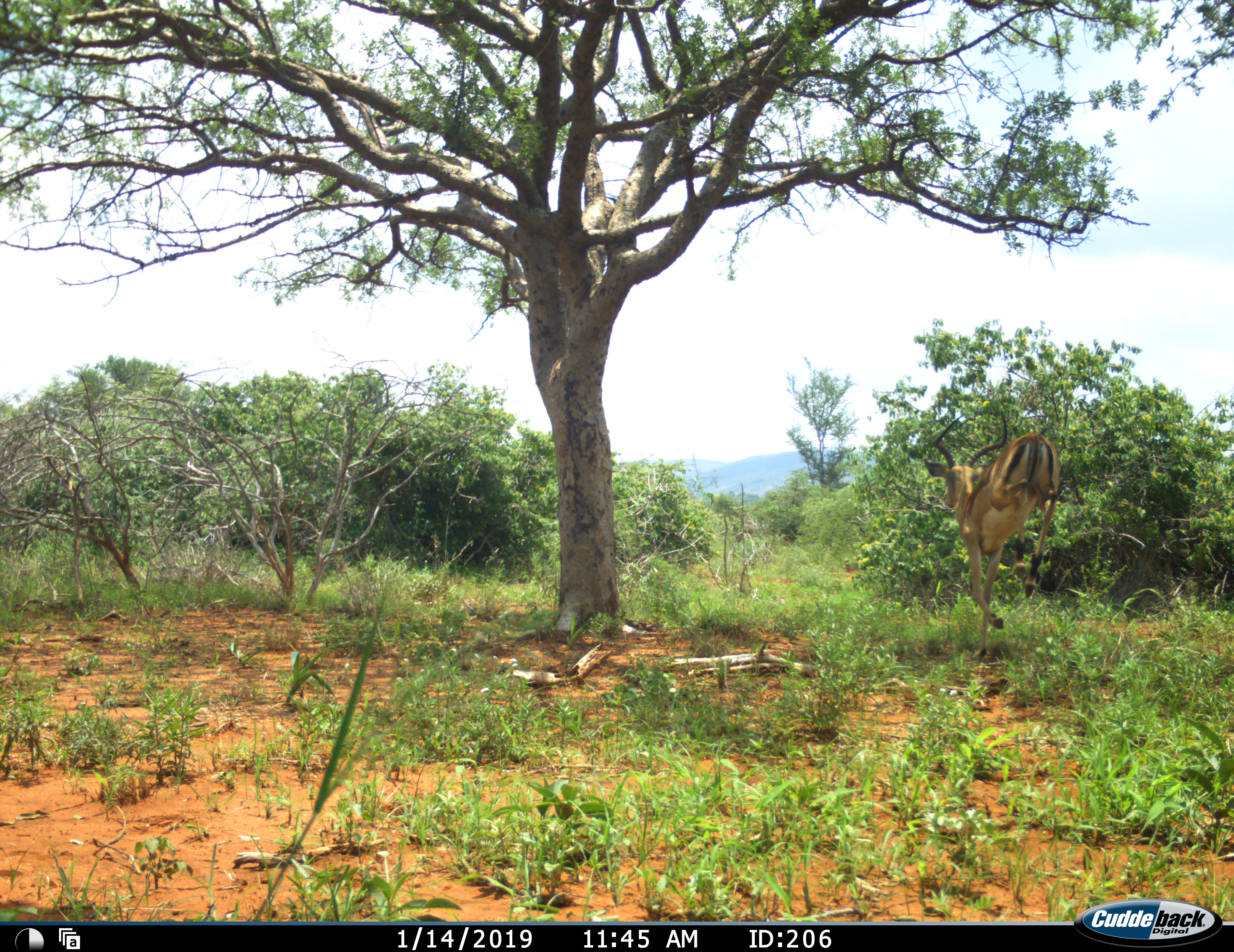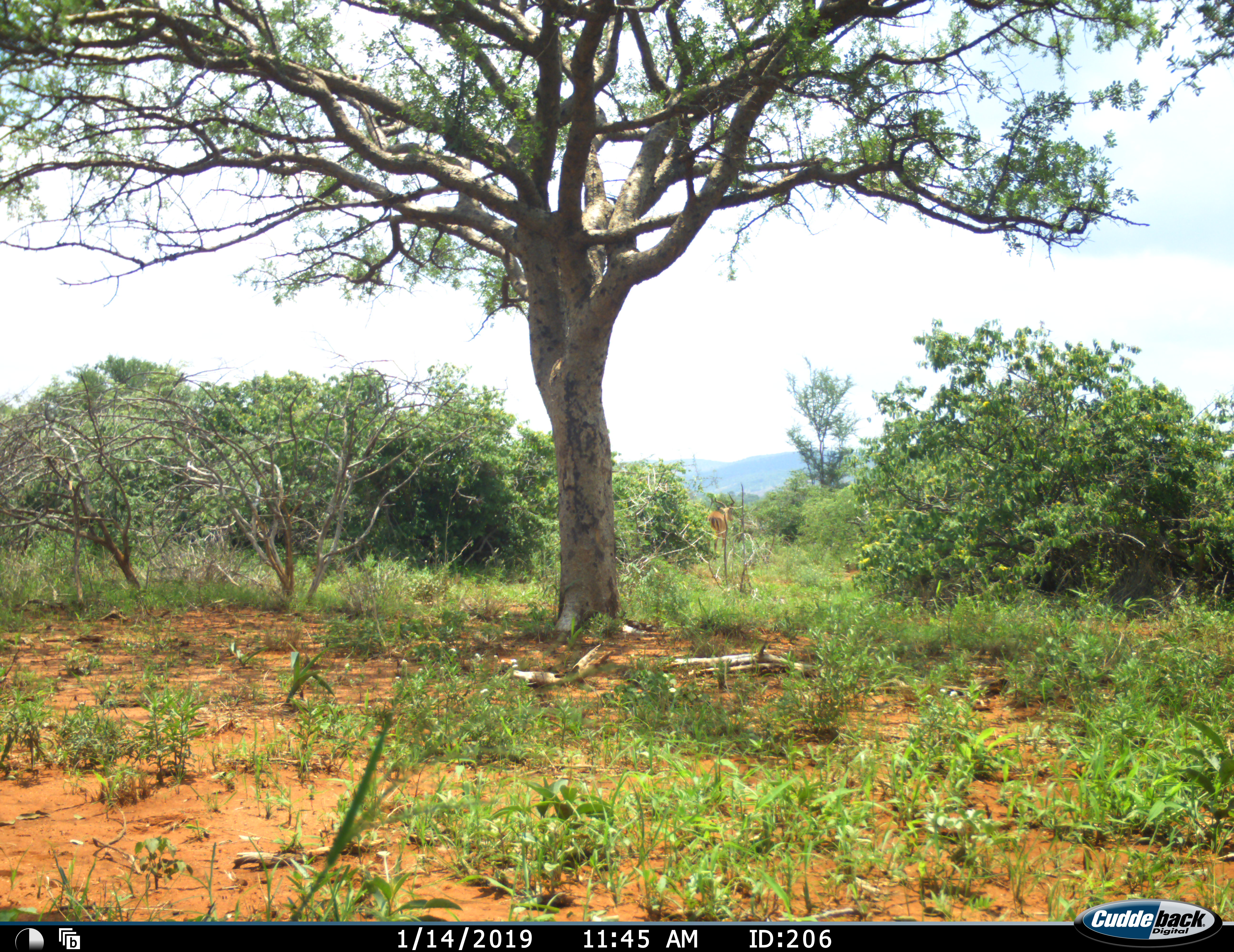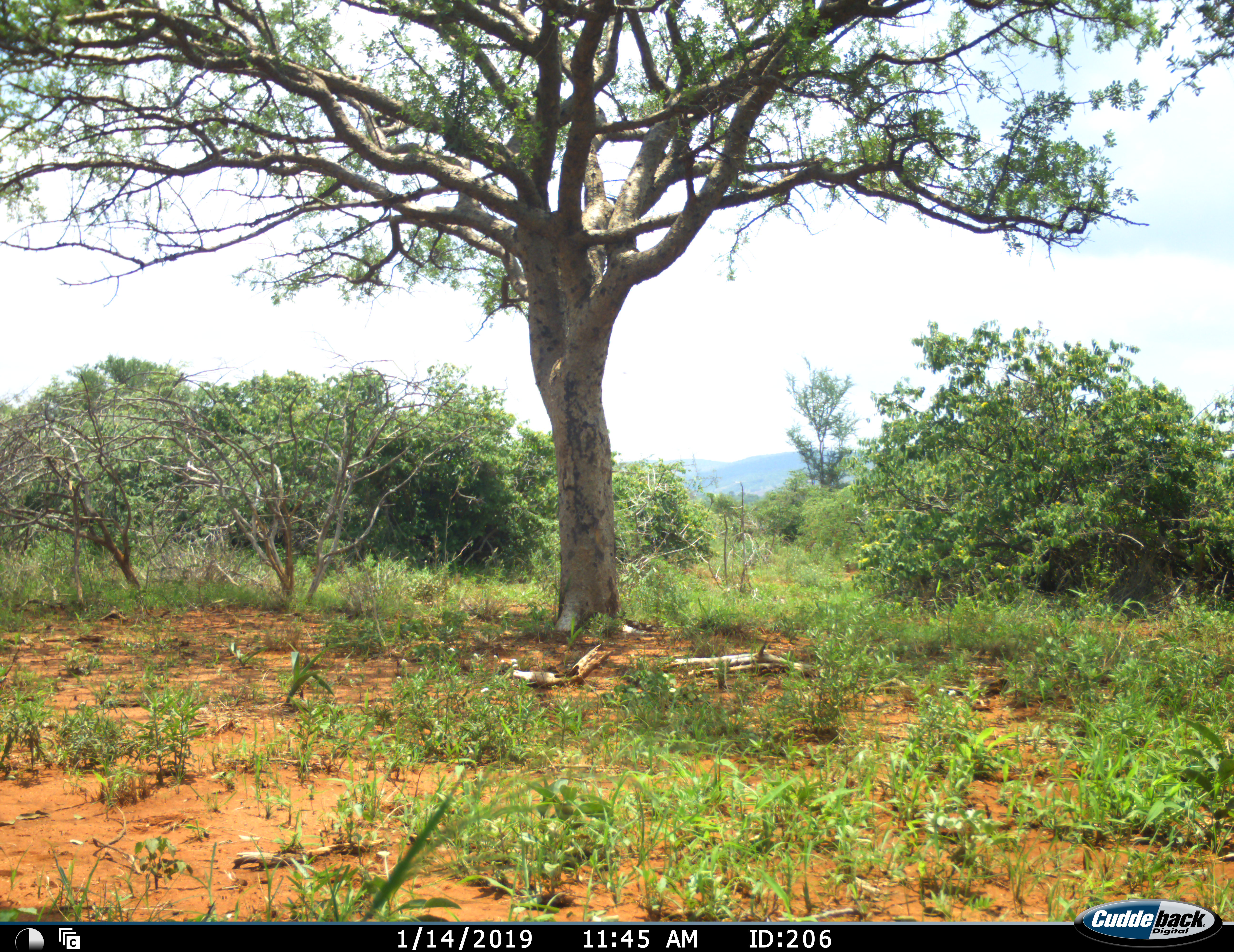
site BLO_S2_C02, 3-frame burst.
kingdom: Animalia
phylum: Chordata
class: Mammalia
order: Artiodactyla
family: Bovidae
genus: Aepyceros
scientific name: Aepyceros melampus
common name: impala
Impala (Aepyceros melampus), count 1. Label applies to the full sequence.